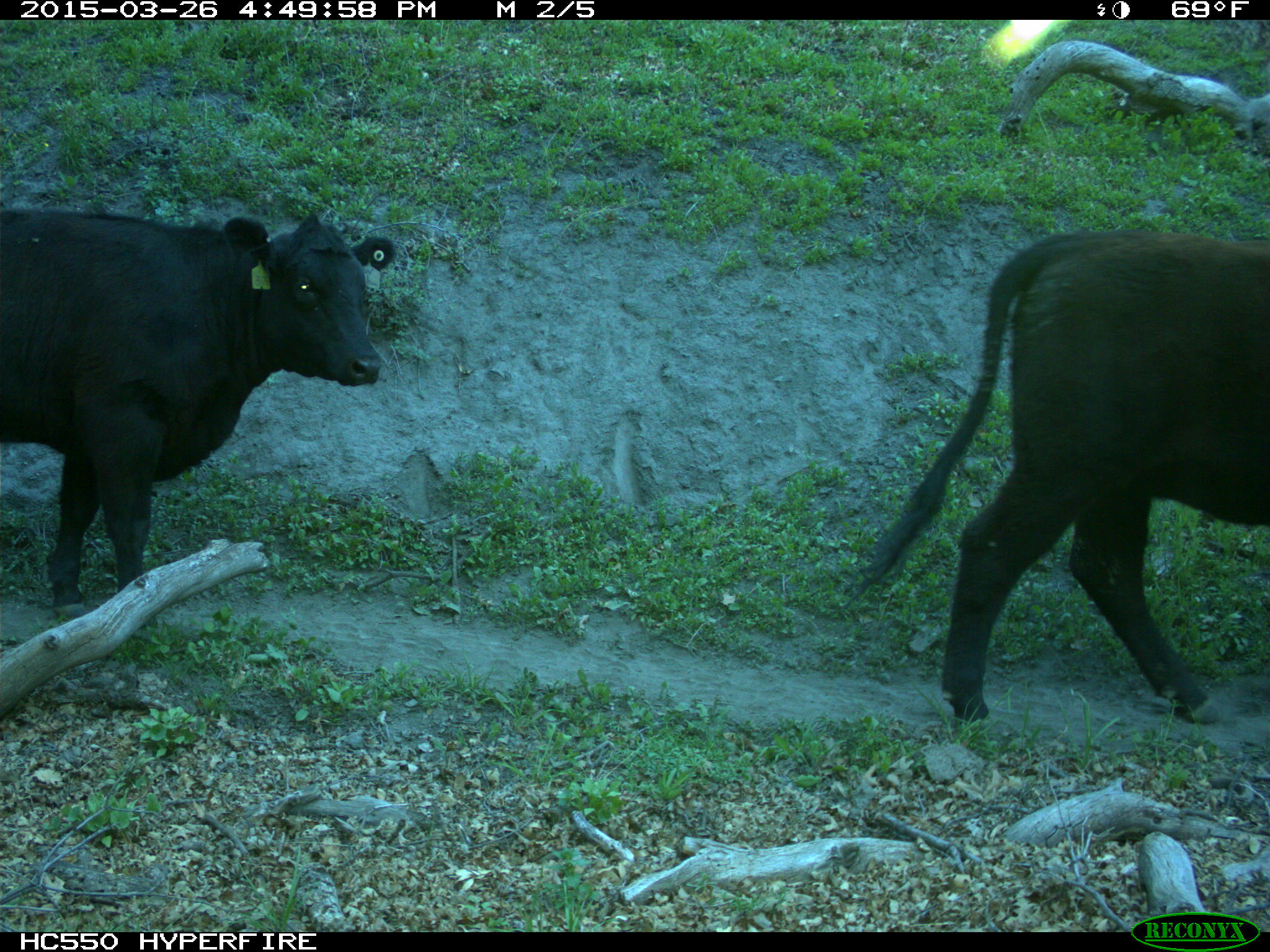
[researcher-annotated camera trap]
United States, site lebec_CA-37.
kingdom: Animalia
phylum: Chordata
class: Mammalia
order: Artiodactyla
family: Bovidae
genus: Bos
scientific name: Bos taurus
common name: domestic cow